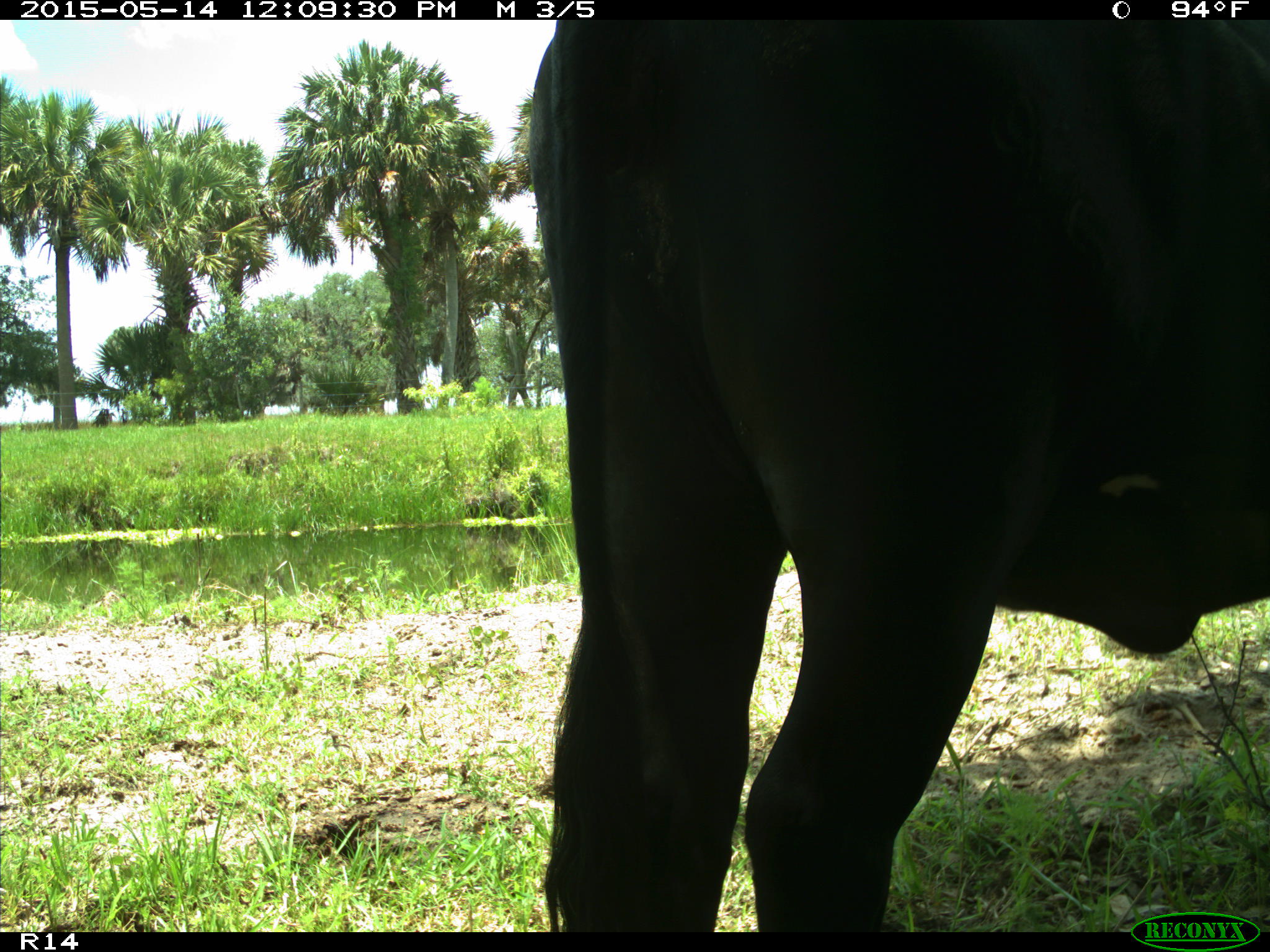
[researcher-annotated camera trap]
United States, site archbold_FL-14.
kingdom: Animalia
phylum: Chordata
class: Mammalia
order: Artiodactyla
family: Bovidae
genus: Bos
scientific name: Bos taurus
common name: domestic cow